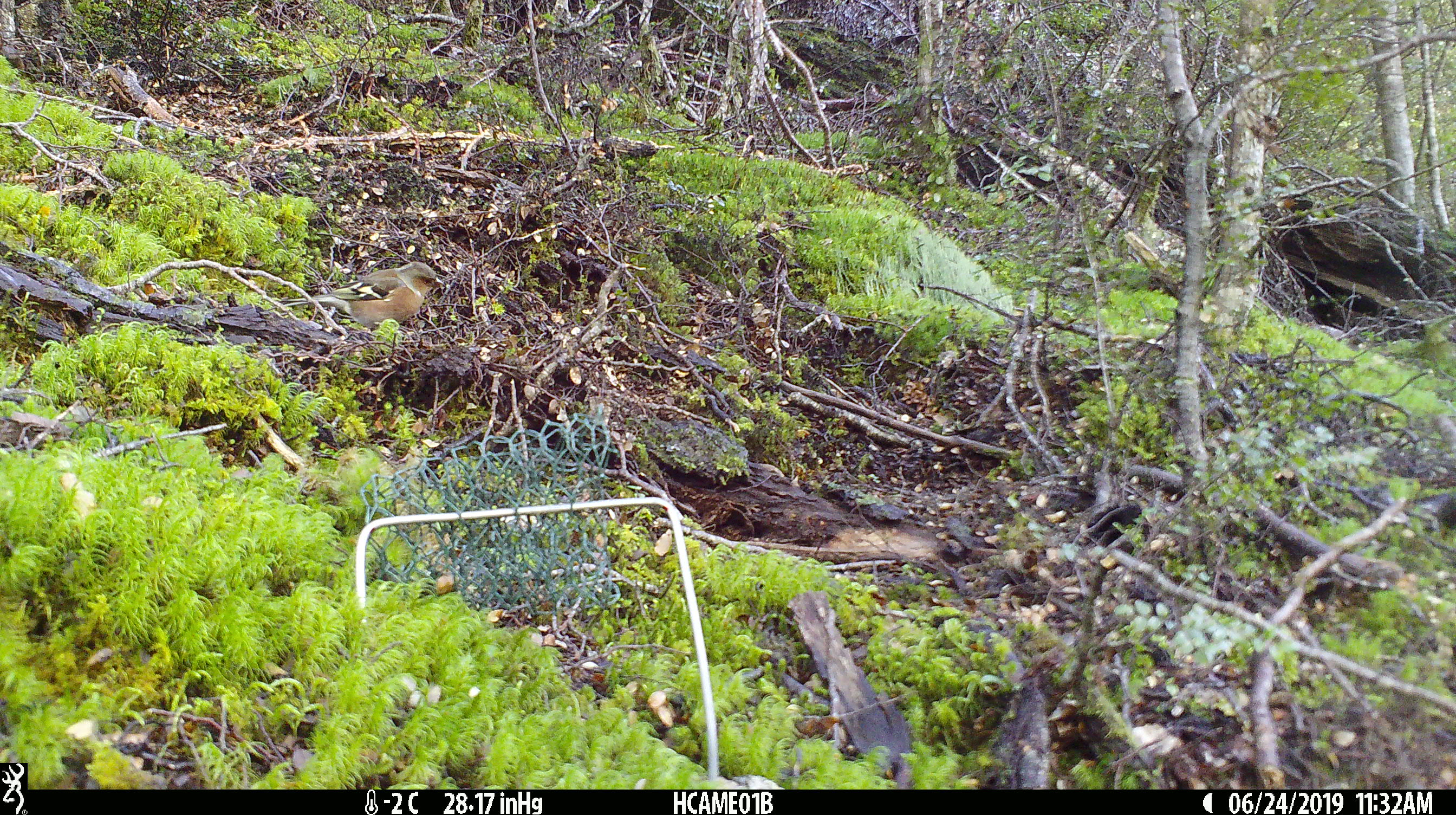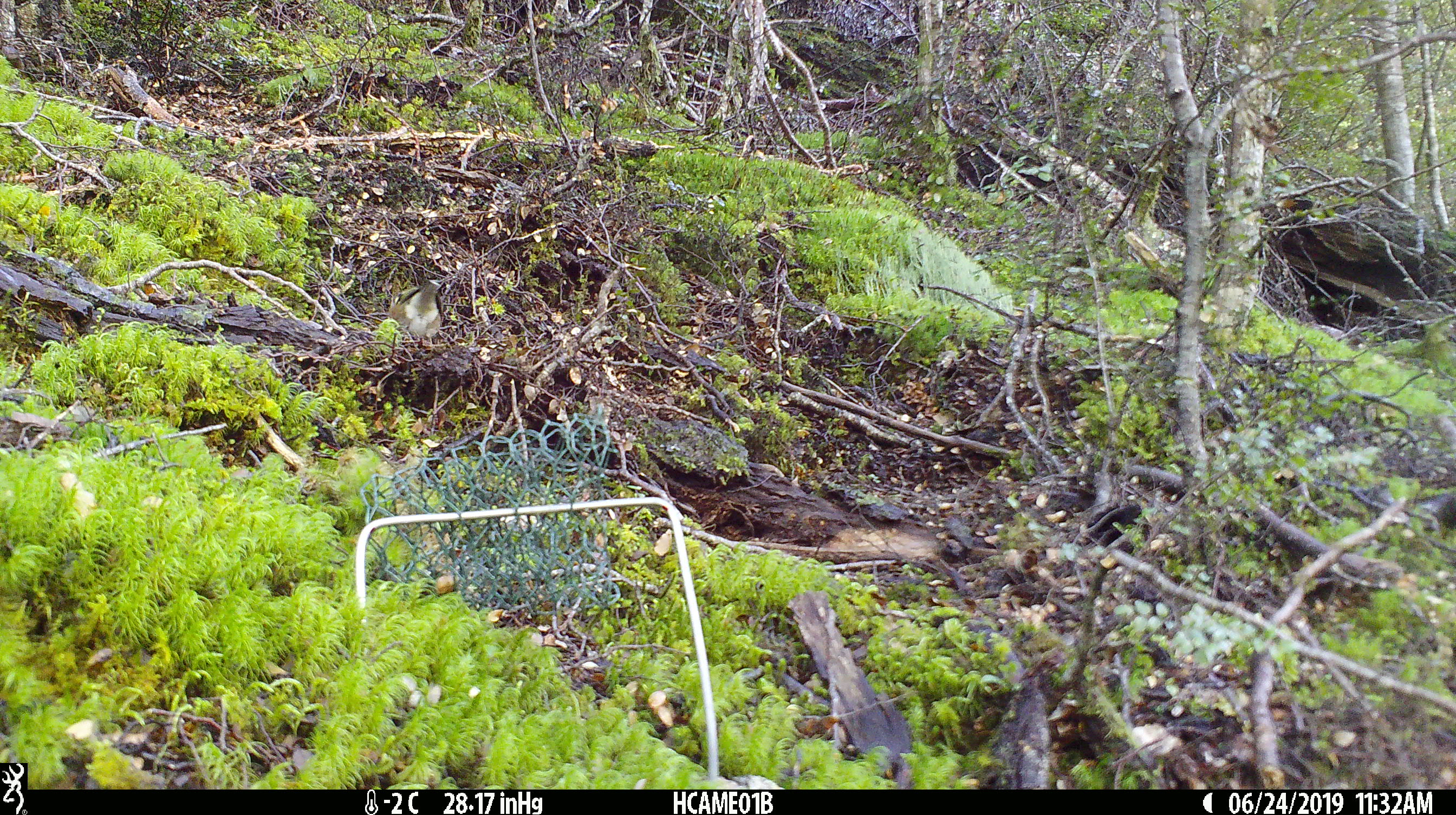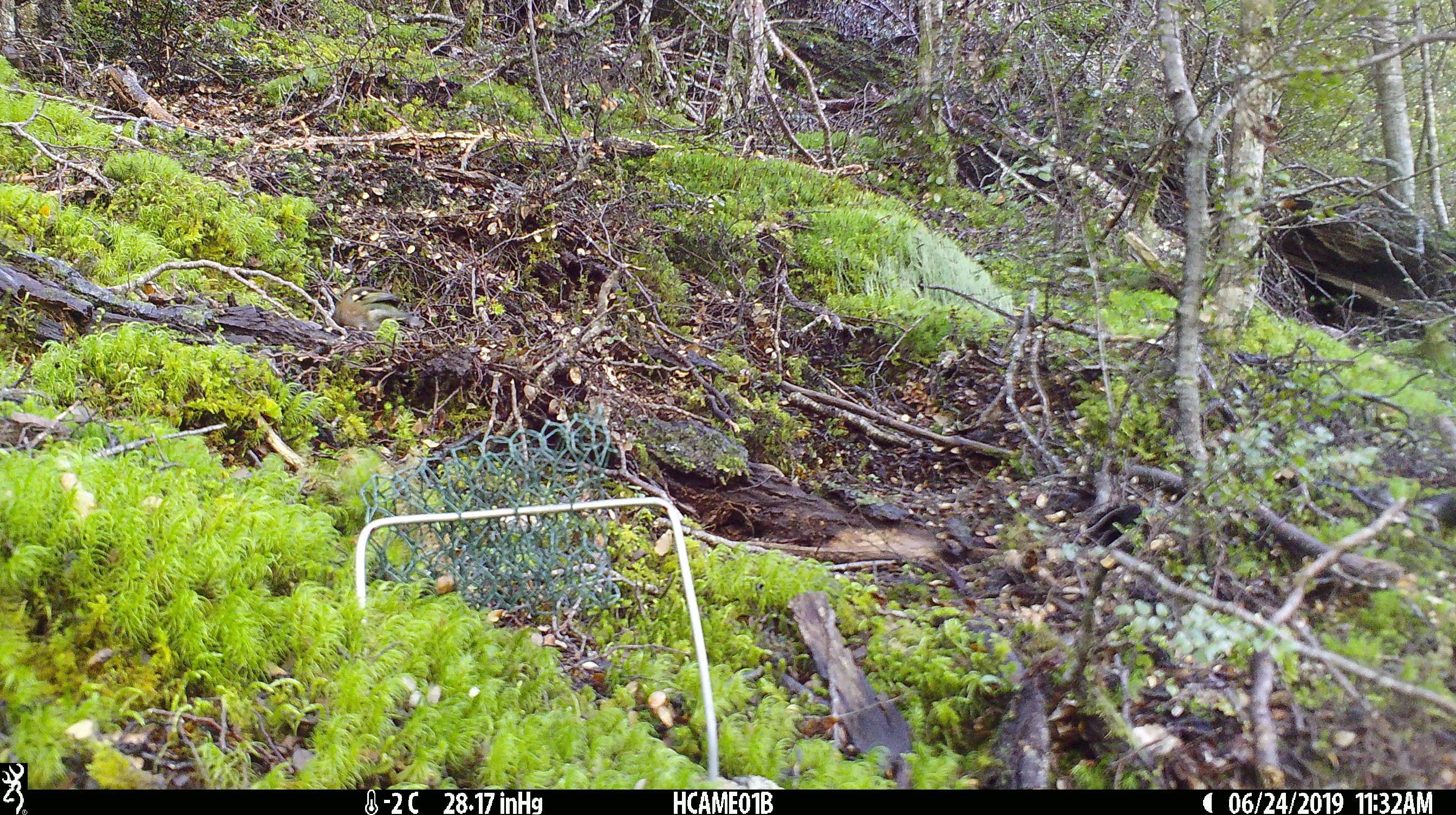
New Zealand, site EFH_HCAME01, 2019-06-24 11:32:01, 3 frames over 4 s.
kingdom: Animalia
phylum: Chordata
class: Aves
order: Passeriformes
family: Fringillidae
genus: Fringilla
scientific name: Fringilla coelebs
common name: common chaffinch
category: chaffinch